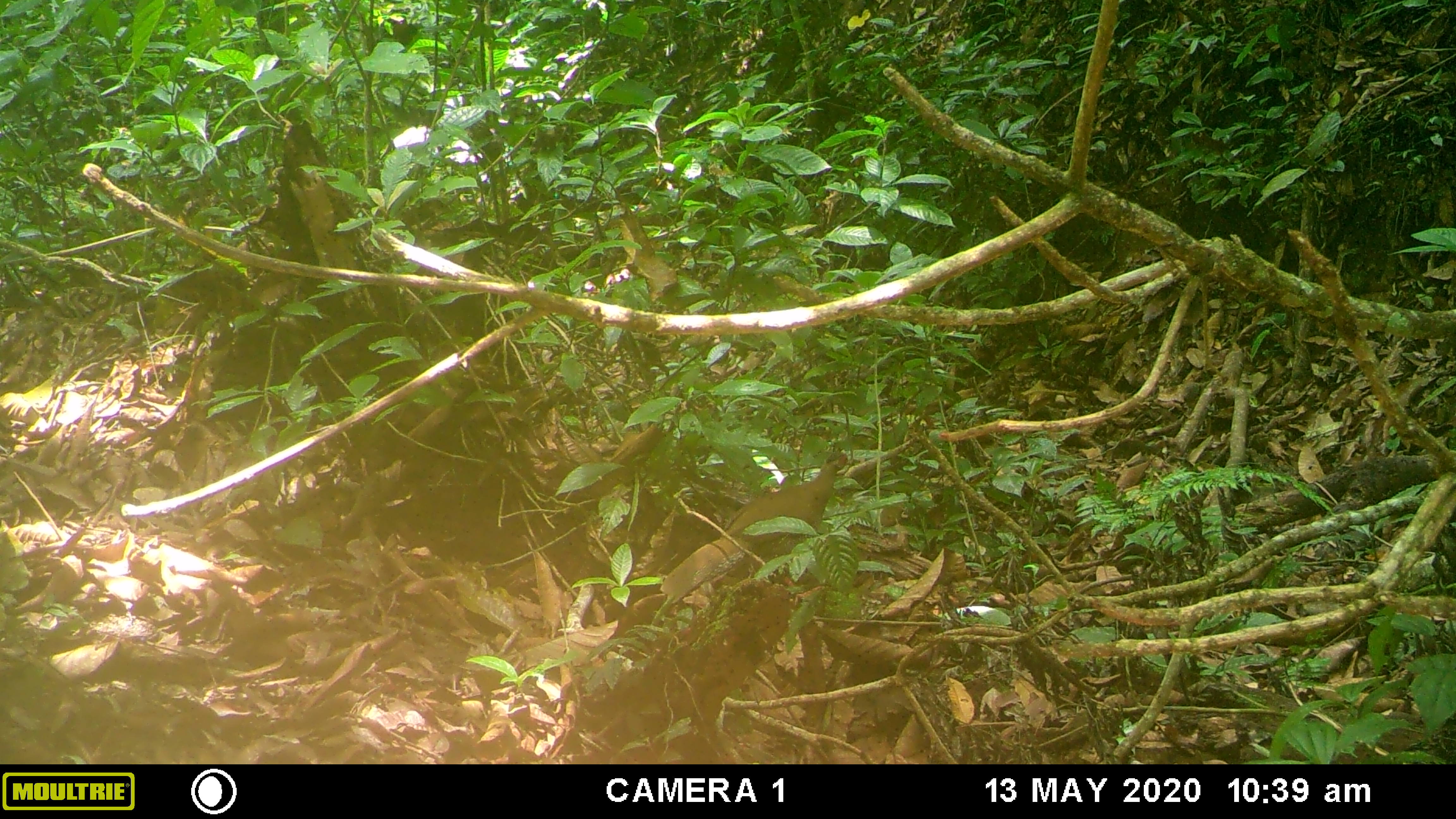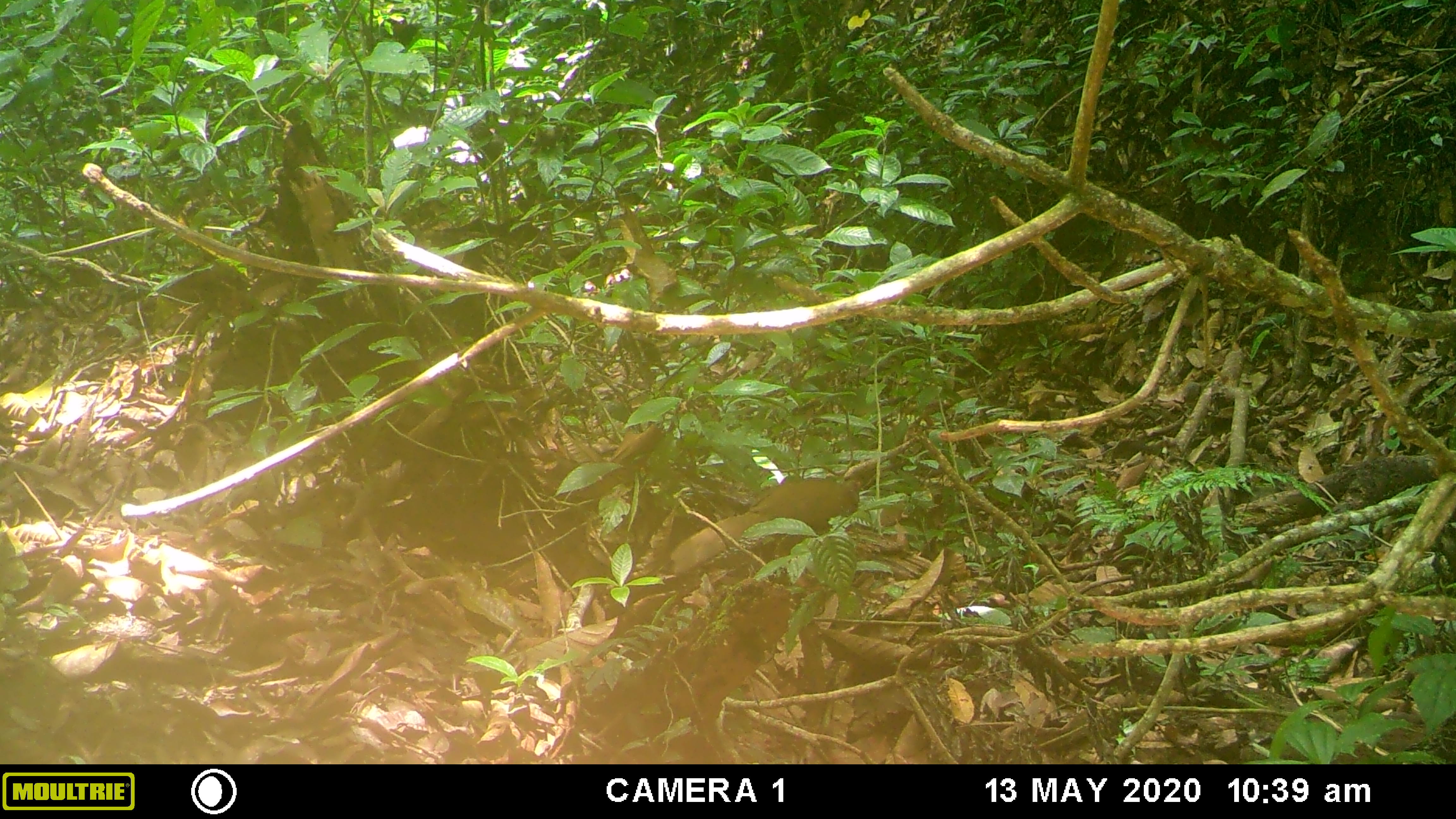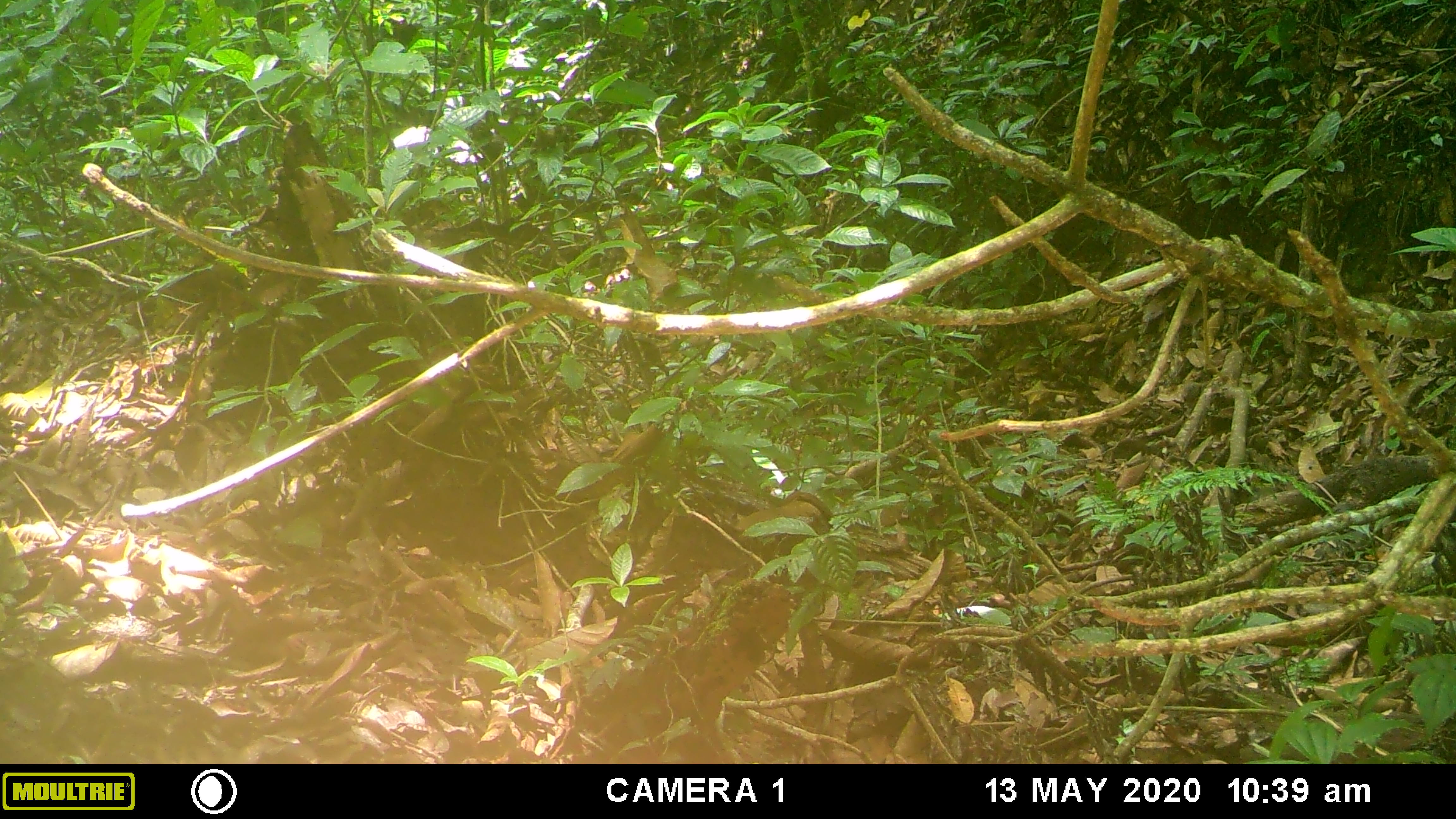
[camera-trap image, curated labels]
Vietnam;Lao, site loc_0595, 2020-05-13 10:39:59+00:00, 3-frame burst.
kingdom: Animalia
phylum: Chordata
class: Aves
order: Galliformes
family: Phasianidae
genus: Lophura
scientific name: Lophura nycthemera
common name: silver pheasant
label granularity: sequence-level